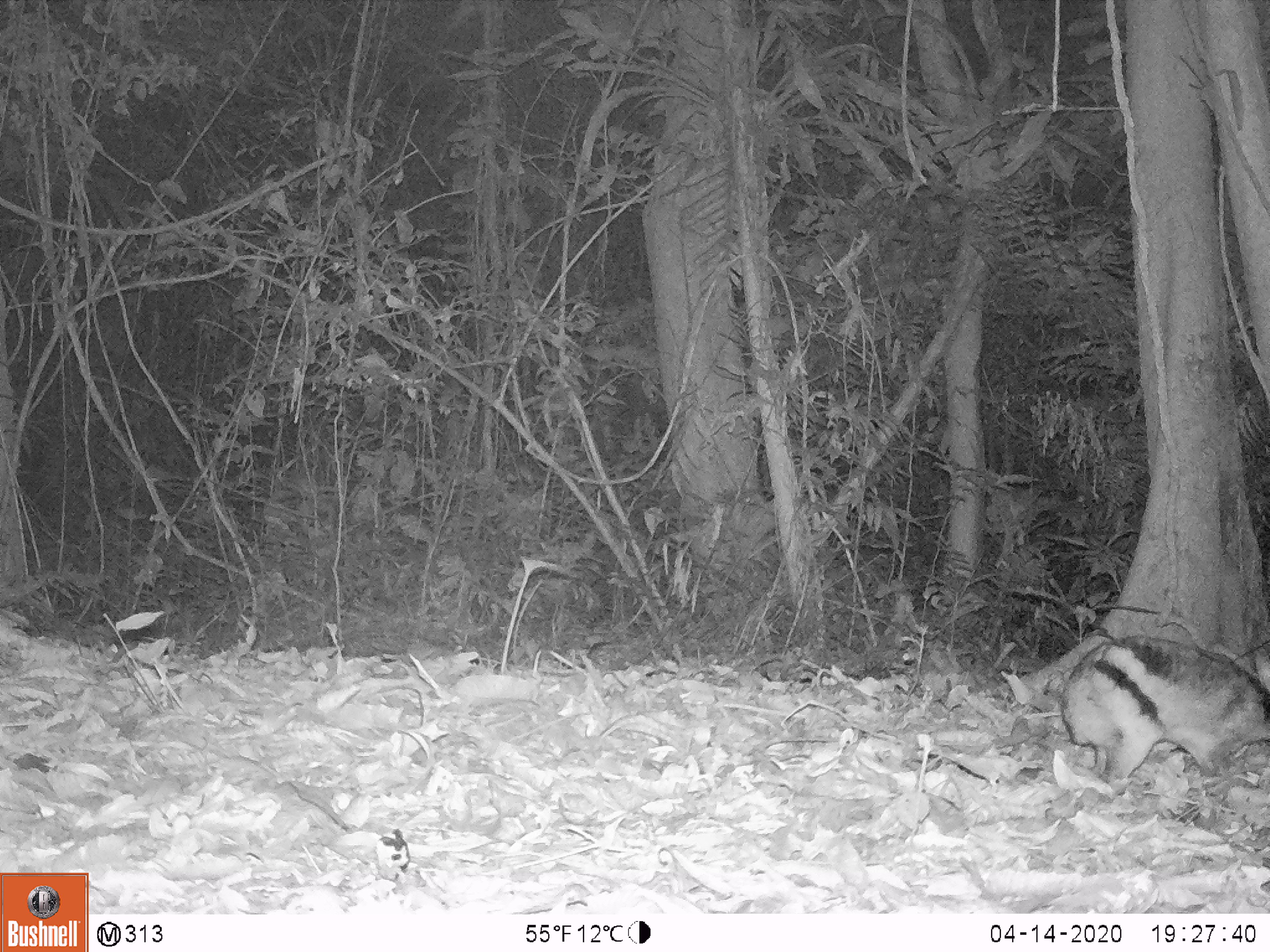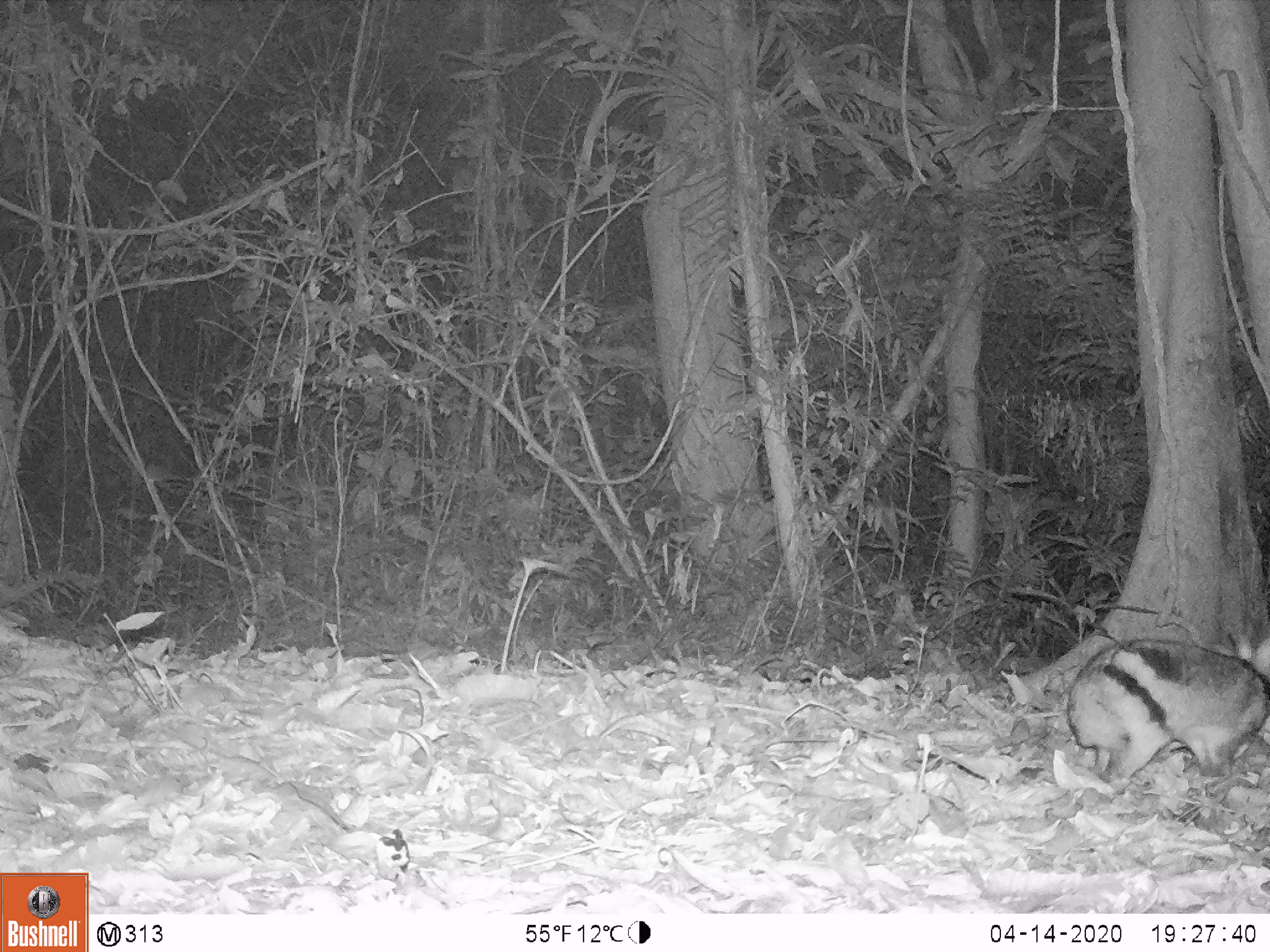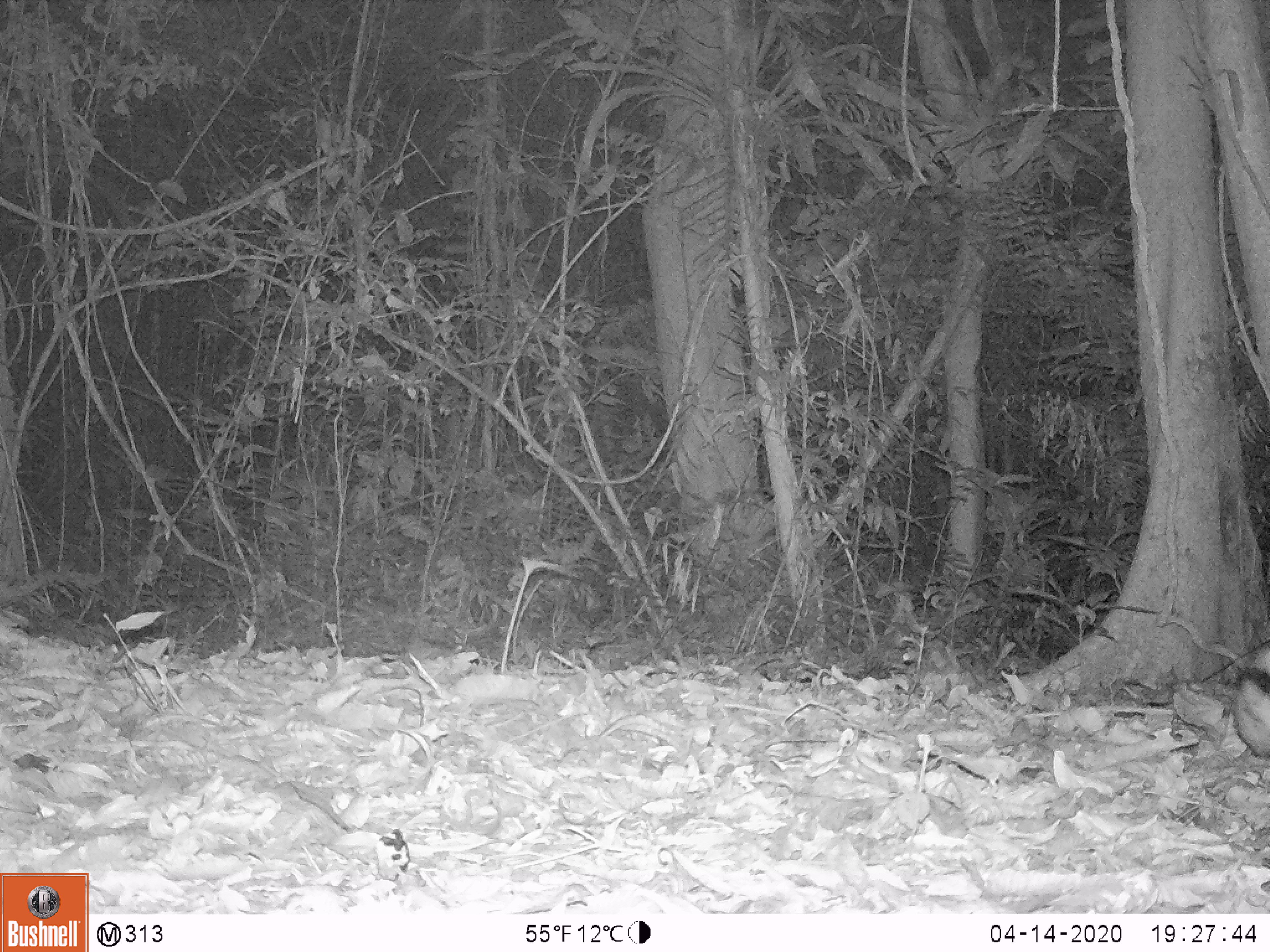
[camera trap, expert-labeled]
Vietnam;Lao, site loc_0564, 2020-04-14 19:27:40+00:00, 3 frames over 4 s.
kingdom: Animalia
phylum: Chordata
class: Mammalia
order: Lagomorpha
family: Leporidae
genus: Nesolagus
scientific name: Nesolagus timminsi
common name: annamite striped rabbit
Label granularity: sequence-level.